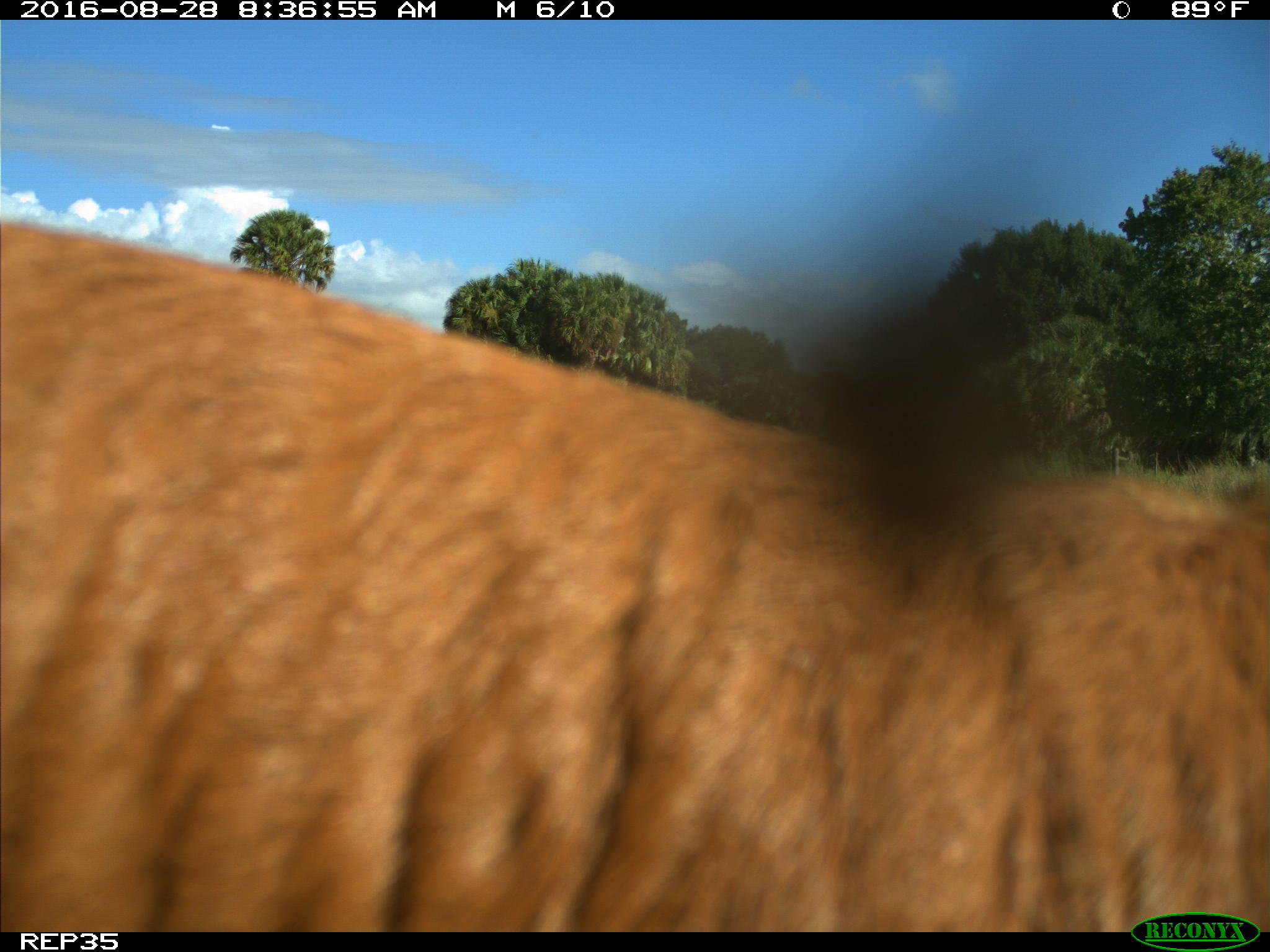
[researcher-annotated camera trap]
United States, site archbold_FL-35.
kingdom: Animalia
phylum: Chordata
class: Mammalia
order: Artiodactyla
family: Bovidae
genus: Bos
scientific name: Bos taurus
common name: domestic cow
Bos taurus (domestic cow).